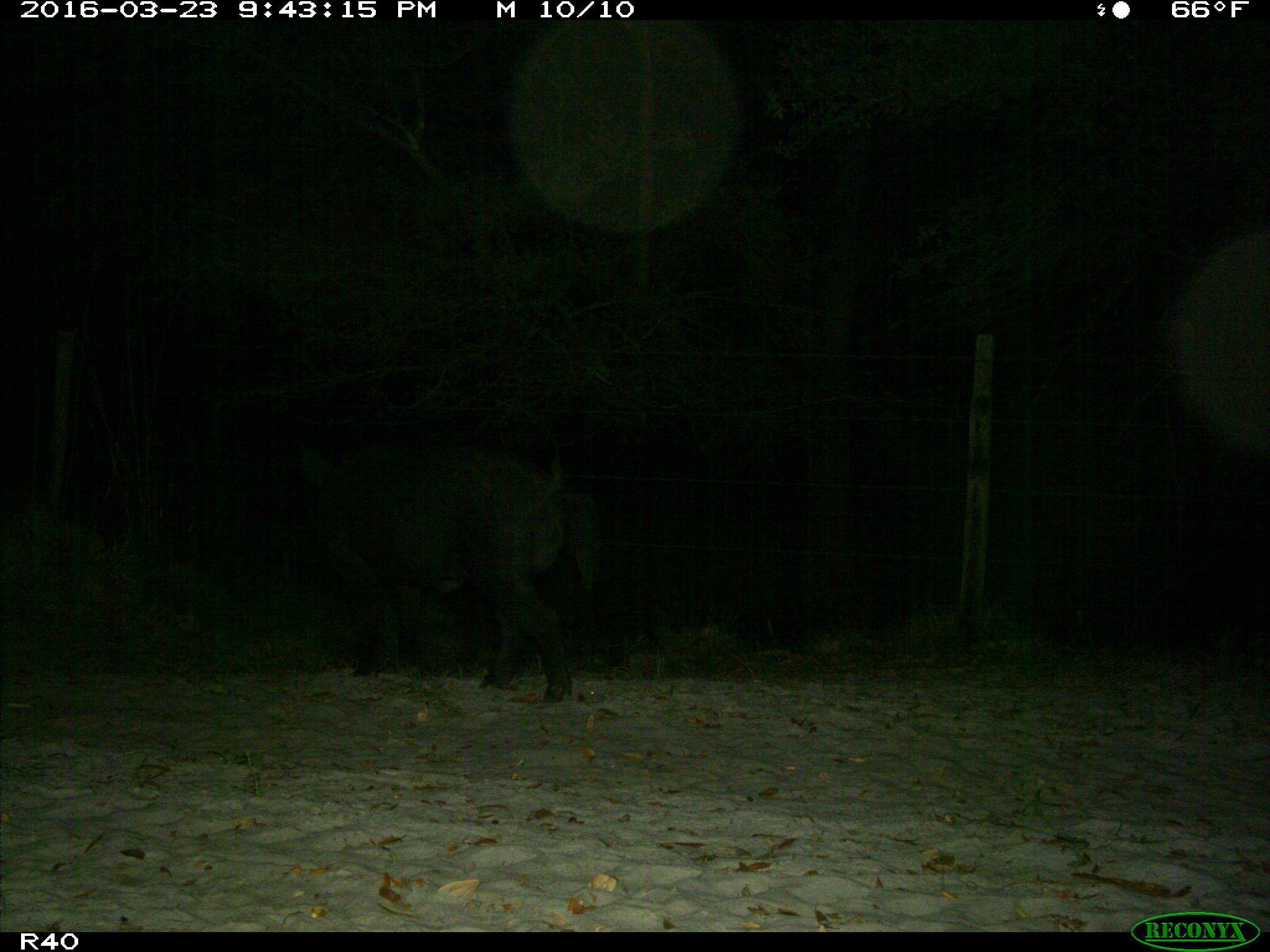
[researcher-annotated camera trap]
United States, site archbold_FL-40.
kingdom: Animalia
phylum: Chordata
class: Mammalia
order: Artiodactyla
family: Suidae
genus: Sus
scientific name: Sus scrofa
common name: wild boar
Sus scrofa (wild boar).